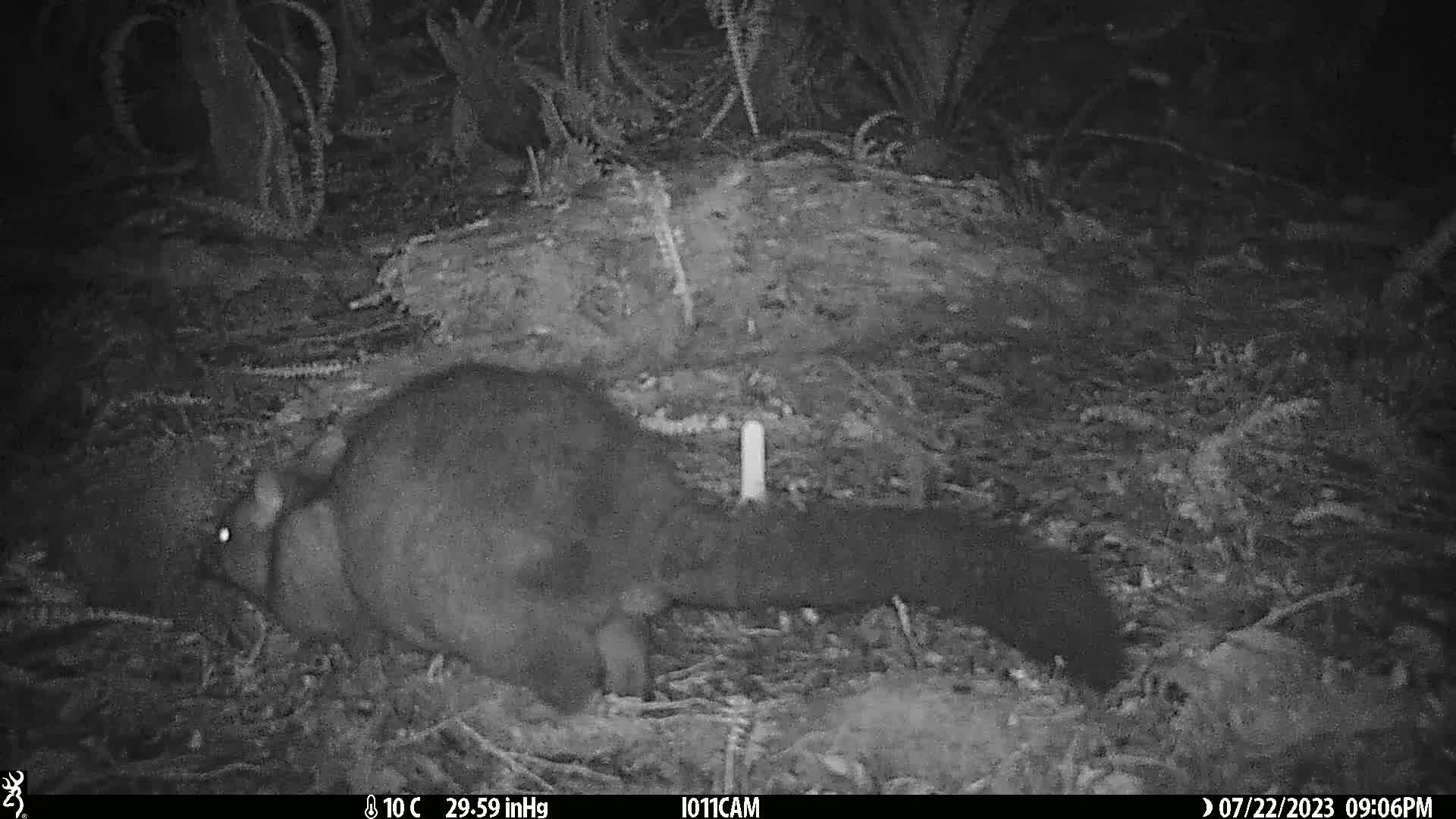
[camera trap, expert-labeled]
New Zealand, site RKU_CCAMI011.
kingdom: Animalia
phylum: Chordata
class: Mammalia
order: Diprotodontia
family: Phalangeridae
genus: Trichosurus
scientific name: Trichosurus vulpecula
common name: common brushtail possum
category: possum